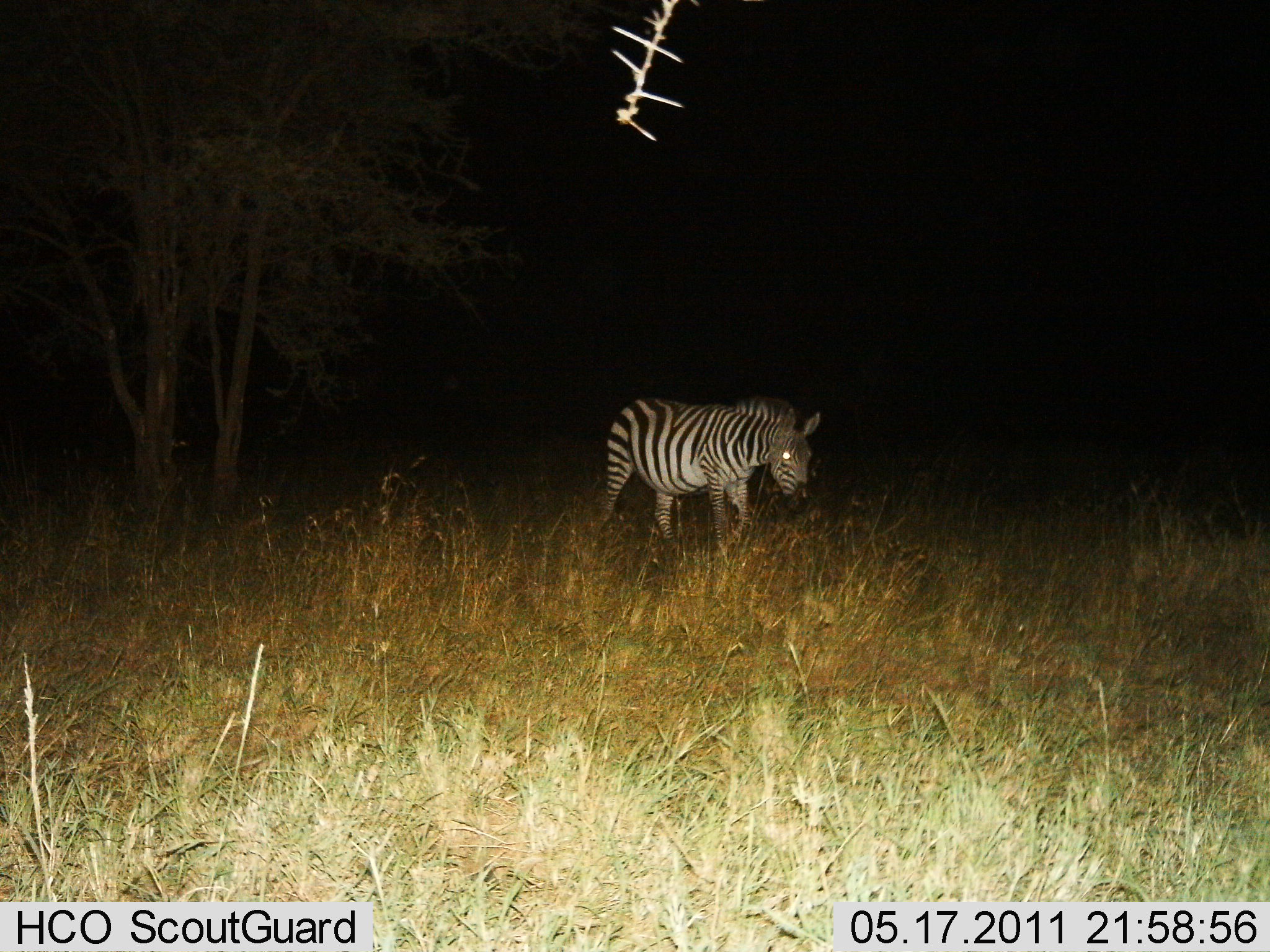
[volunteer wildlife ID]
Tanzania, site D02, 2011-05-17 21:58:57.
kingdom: Animalia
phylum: Chordata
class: Mammalia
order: Perissodactyla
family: Equidae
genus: Equus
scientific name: Equus quagga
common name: plains zebra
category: zebra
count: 1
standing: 33%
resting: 0%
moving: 67%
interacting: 0%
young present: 0%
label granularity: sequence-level